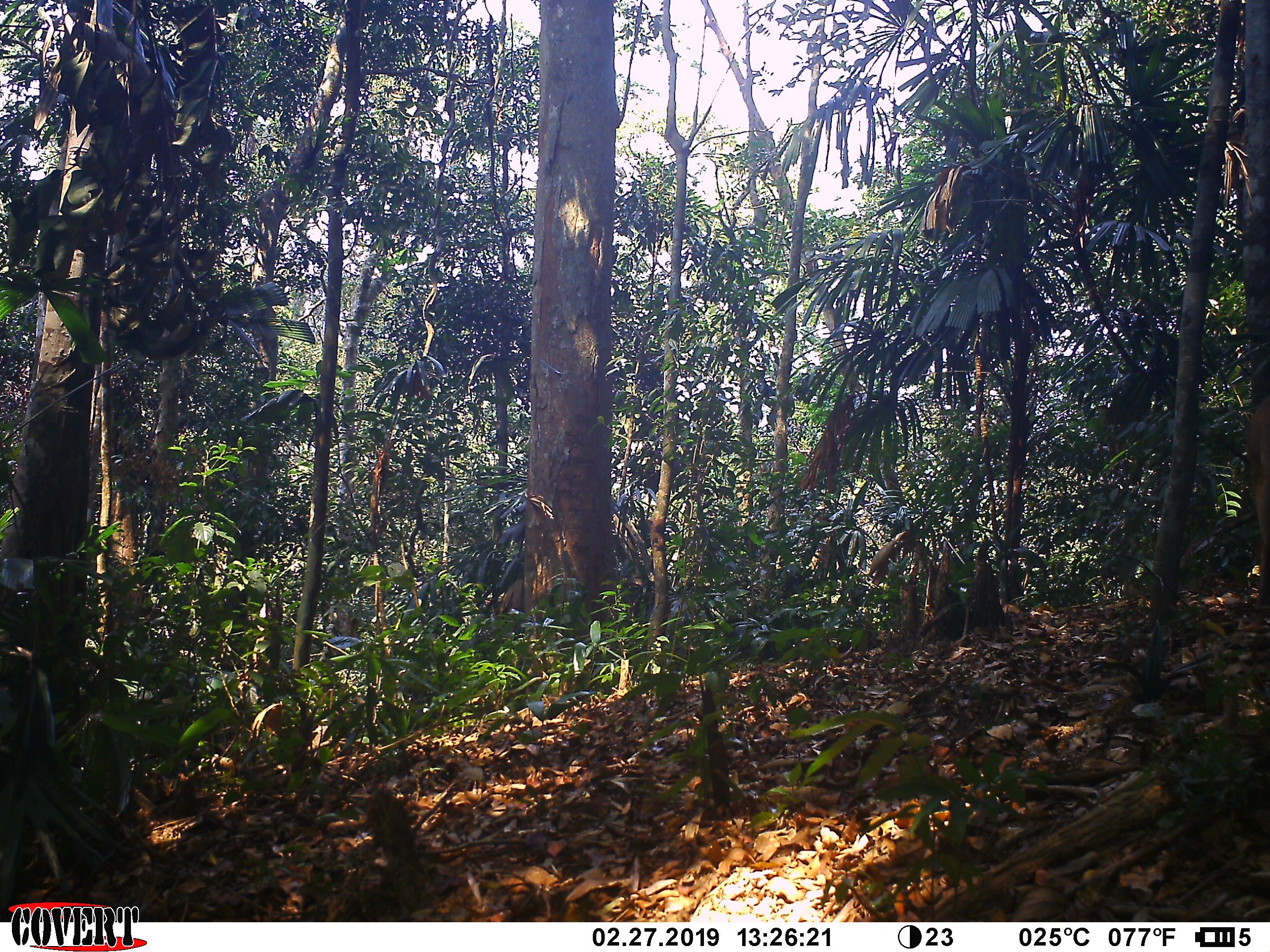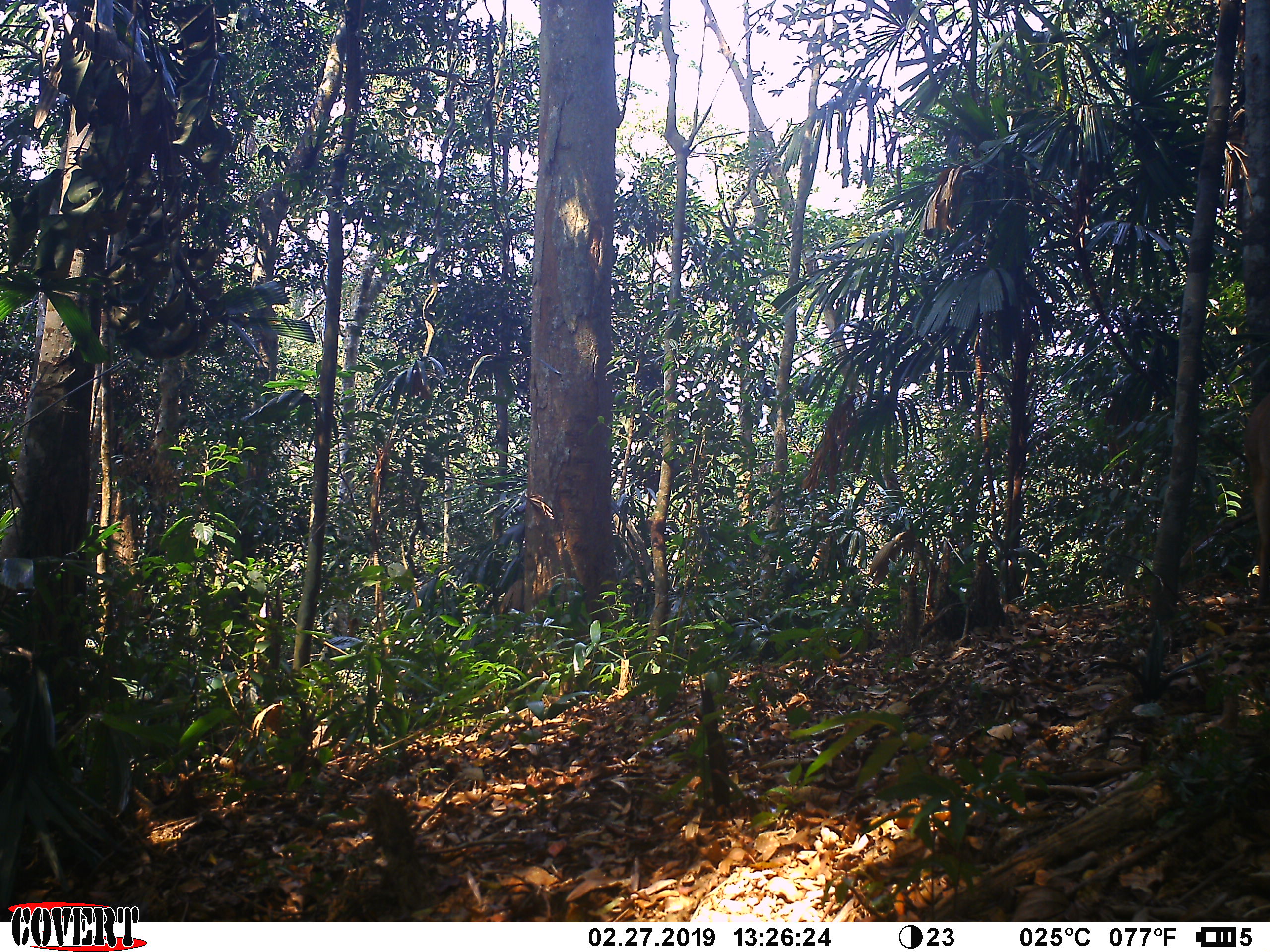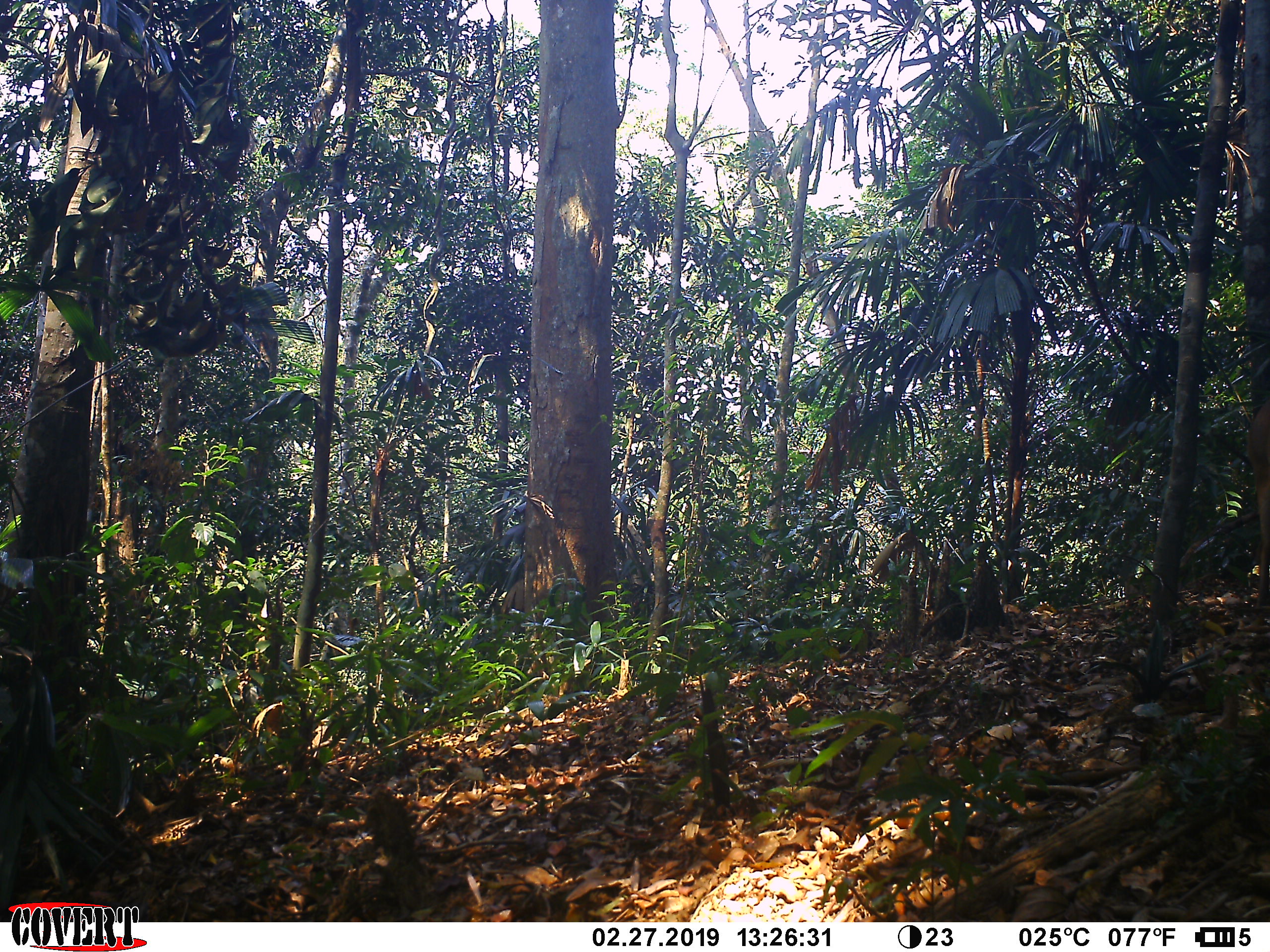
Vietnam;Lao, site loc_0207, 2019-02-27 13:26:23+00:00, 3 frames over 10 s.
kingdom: Animalia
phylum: Chordata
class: Mammalia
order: Artiodactyla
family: Cervidae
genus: Muntiacus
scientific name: Muntiacus vuquangensis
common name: large-antlered muntjac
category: large antlered muntjac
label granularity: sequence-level